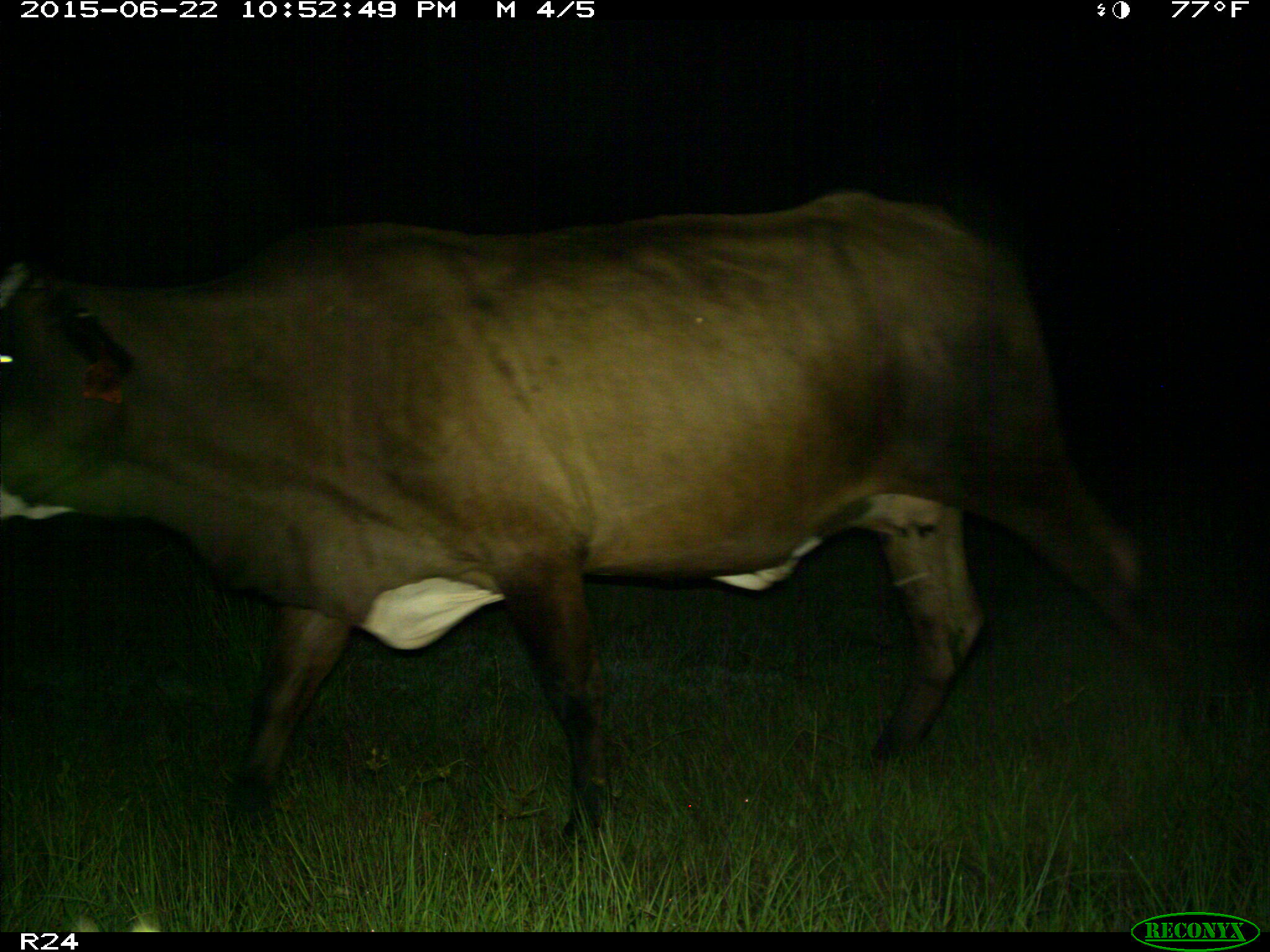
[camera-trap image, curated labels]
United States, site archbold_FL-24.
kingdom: Animalia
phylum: Chordata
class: Mammalia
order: Artiodactyla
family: Bovidae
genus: Bos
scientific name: Bos taurus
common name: domestic cow